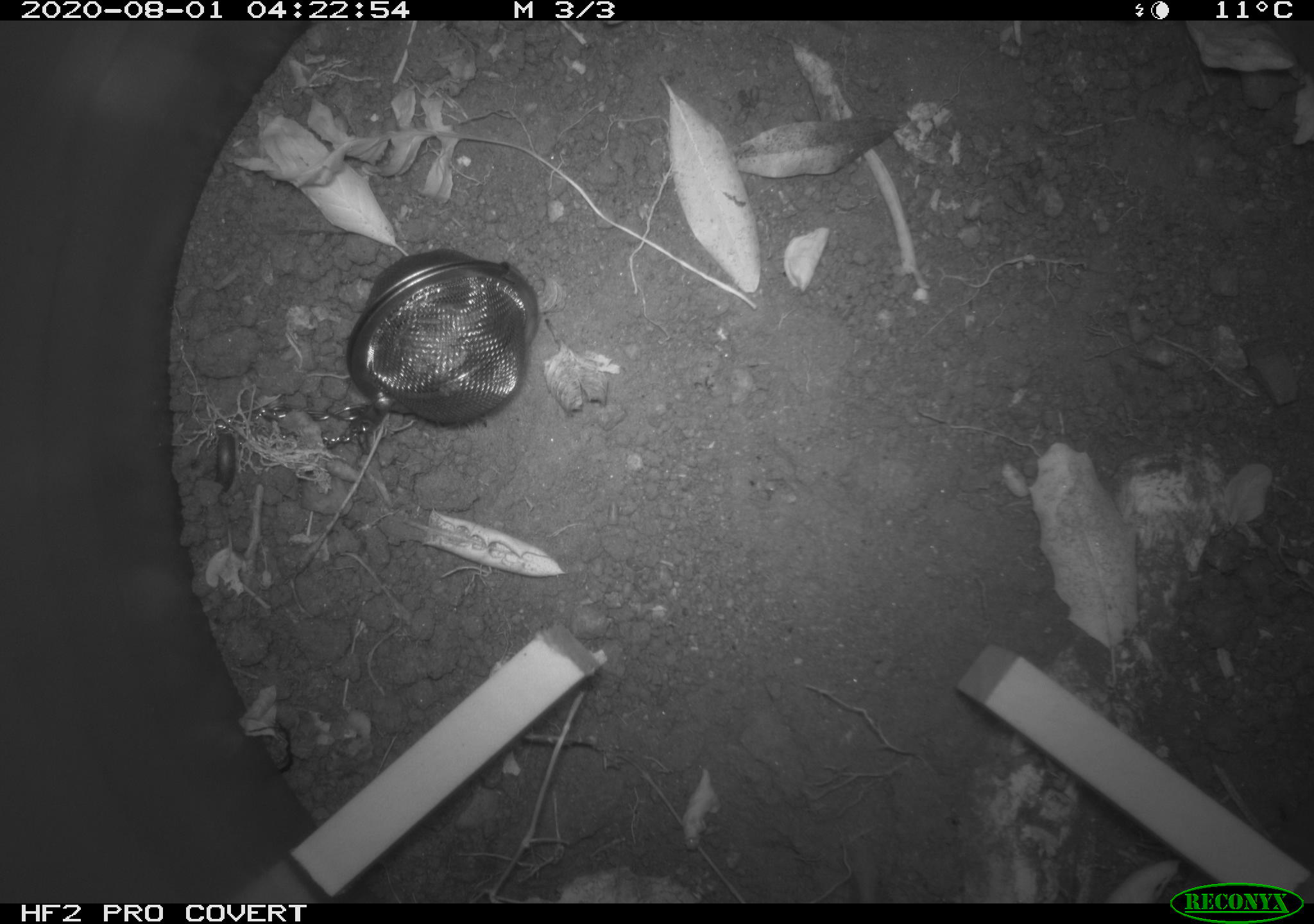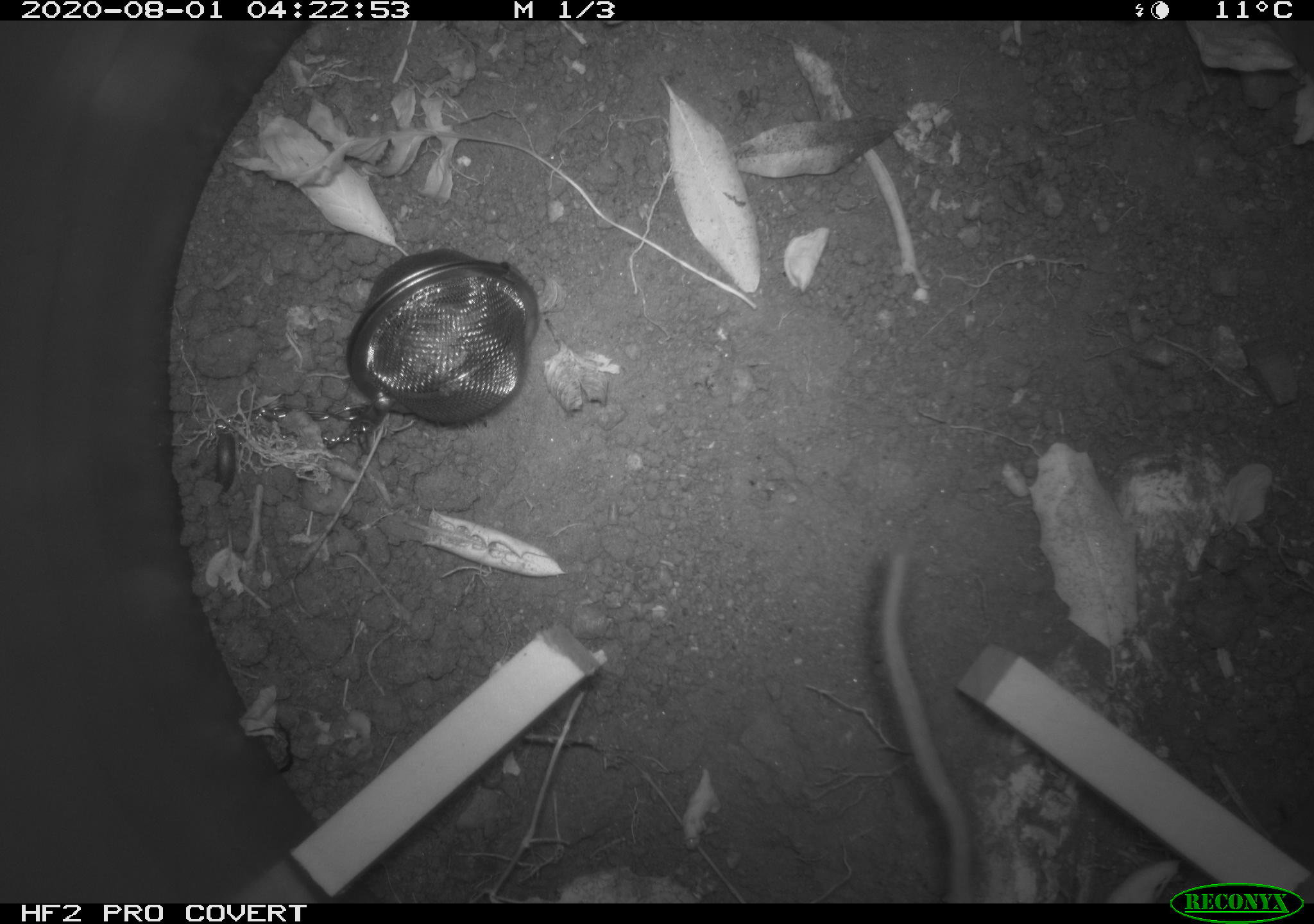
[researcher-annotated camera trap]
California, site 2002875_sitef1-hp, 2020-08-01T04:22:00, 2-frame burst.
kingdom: Animalia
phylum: Chordata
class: Mammalia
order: Rodentia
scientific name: Rodentia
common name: rodent